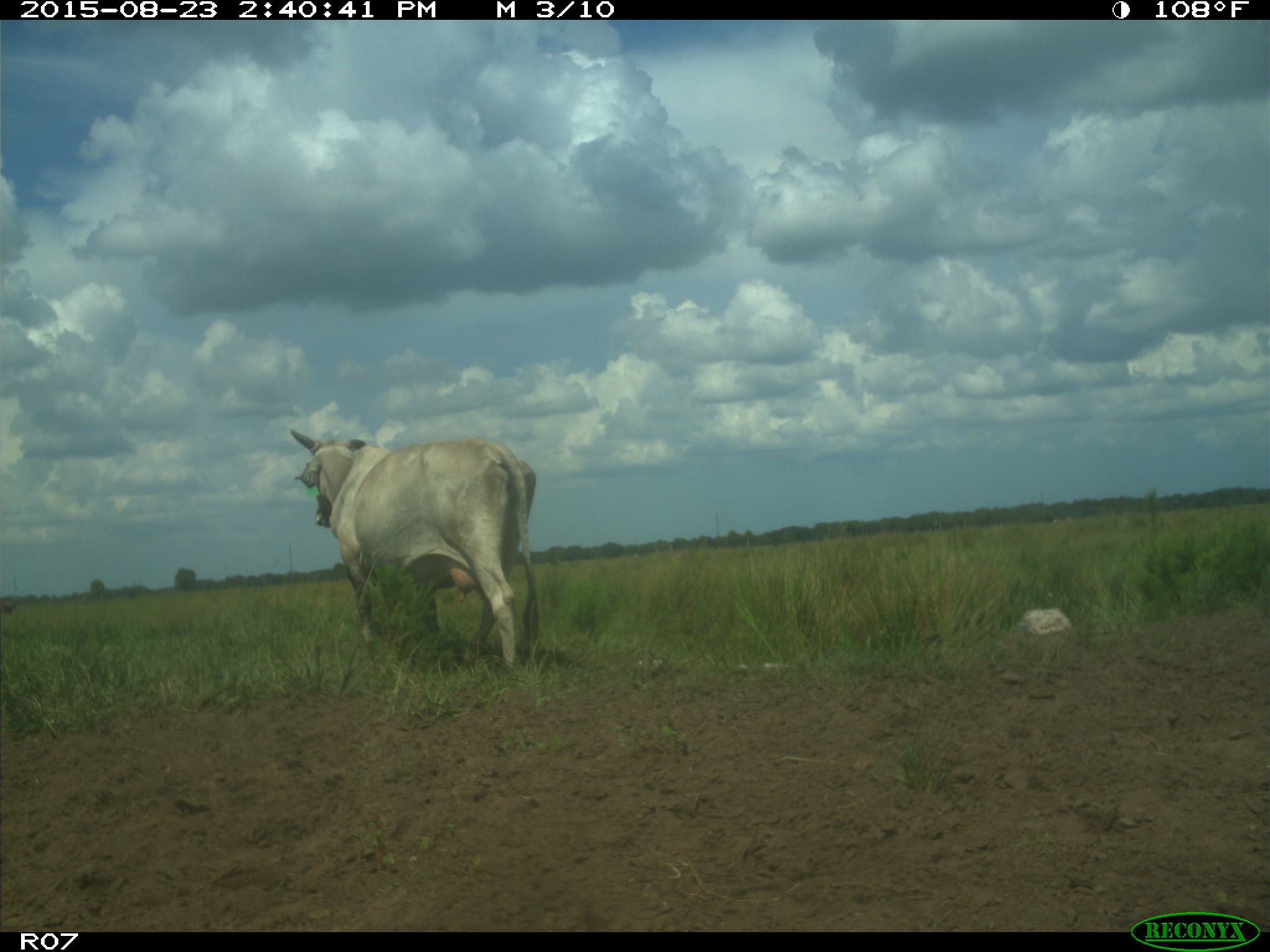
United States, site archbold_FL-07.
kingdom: Animalia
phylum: Chordata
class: Mammalia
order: Artiodactyla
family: Bovidae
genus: Bos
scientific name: Bos taurus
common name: domestic cow